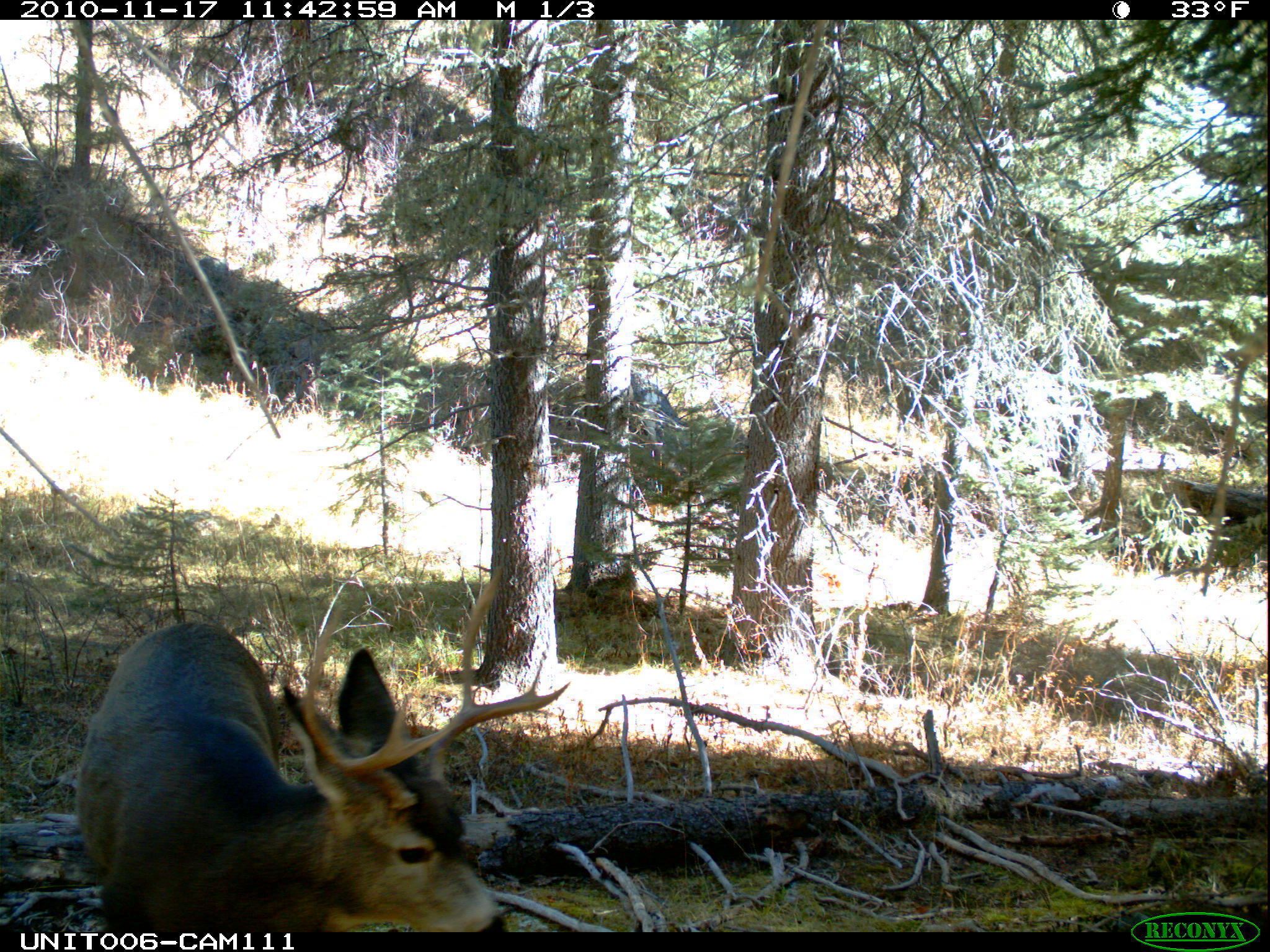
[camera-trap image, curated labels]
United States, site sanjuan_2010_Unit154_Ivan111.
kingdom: Animalia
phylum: Chordata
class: Mammalia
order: Artiodactyla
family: Cervidae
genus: Odocoileus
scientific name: Odocoileus hemionus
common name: mule deer